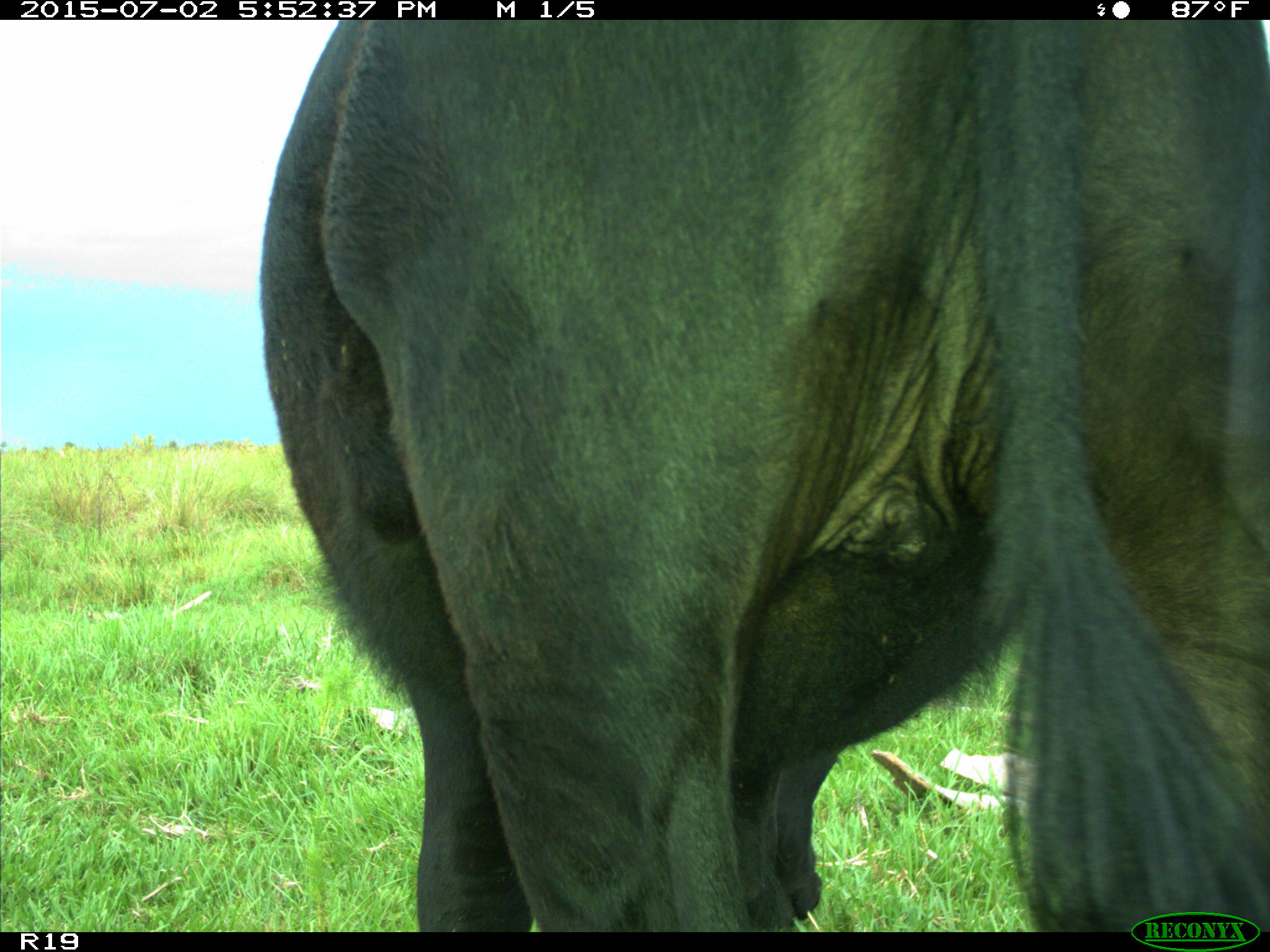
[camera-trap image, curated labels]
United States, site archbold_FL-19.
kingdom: Animalia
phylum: Chordata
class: Mammalia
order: Artiodactyla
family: Bovidae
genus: Bos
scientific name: Bos taurus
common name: domestic cow